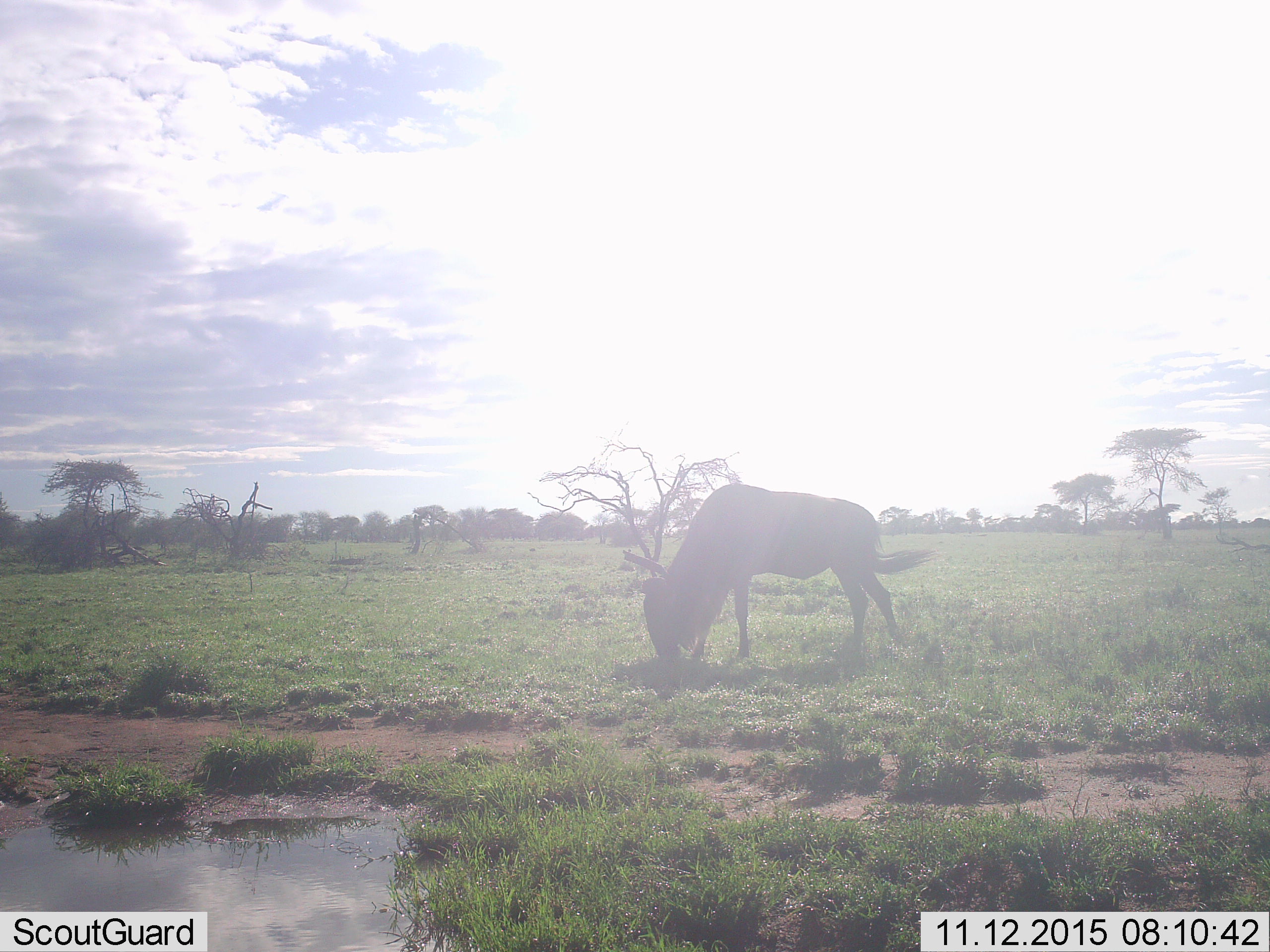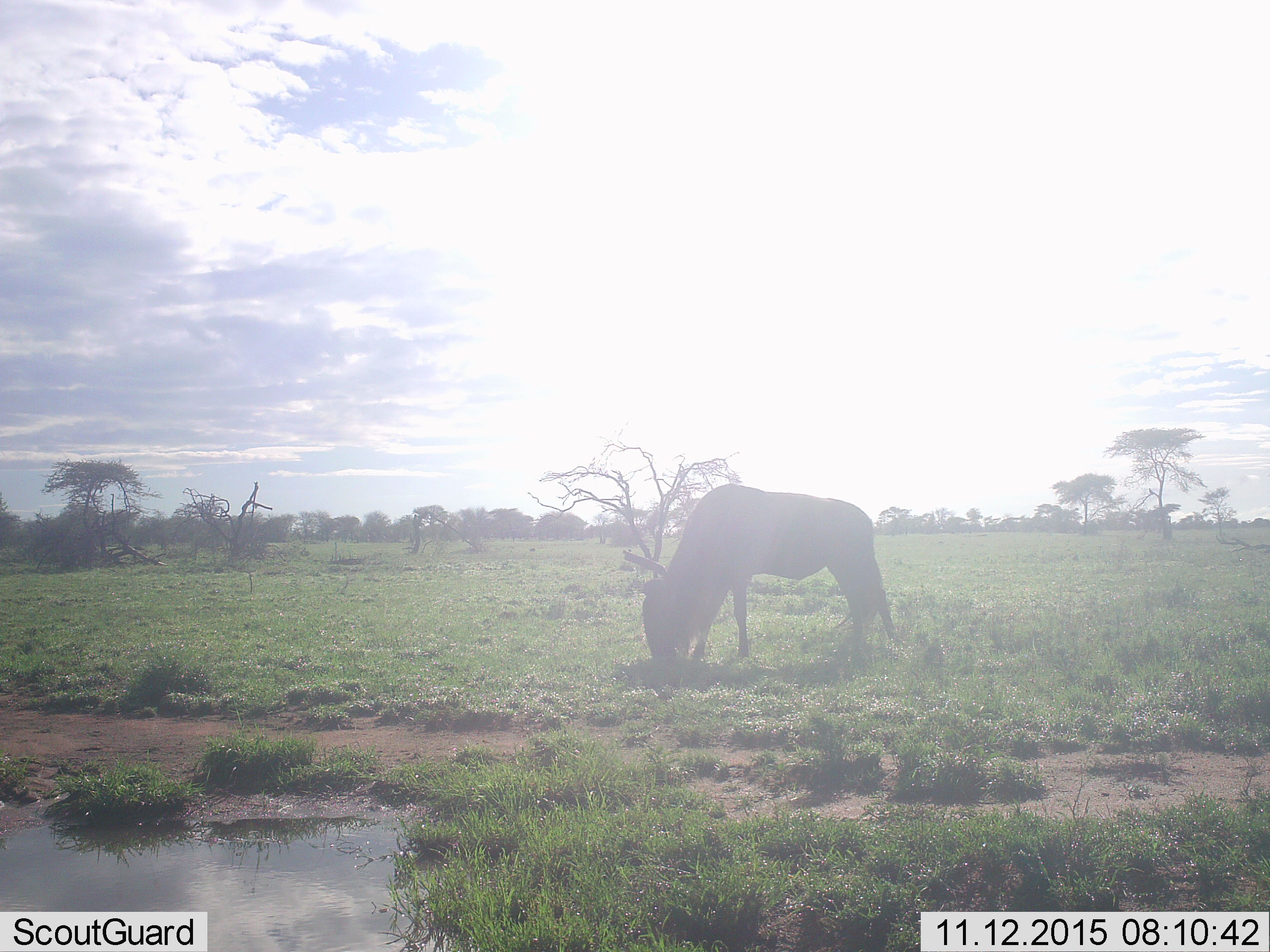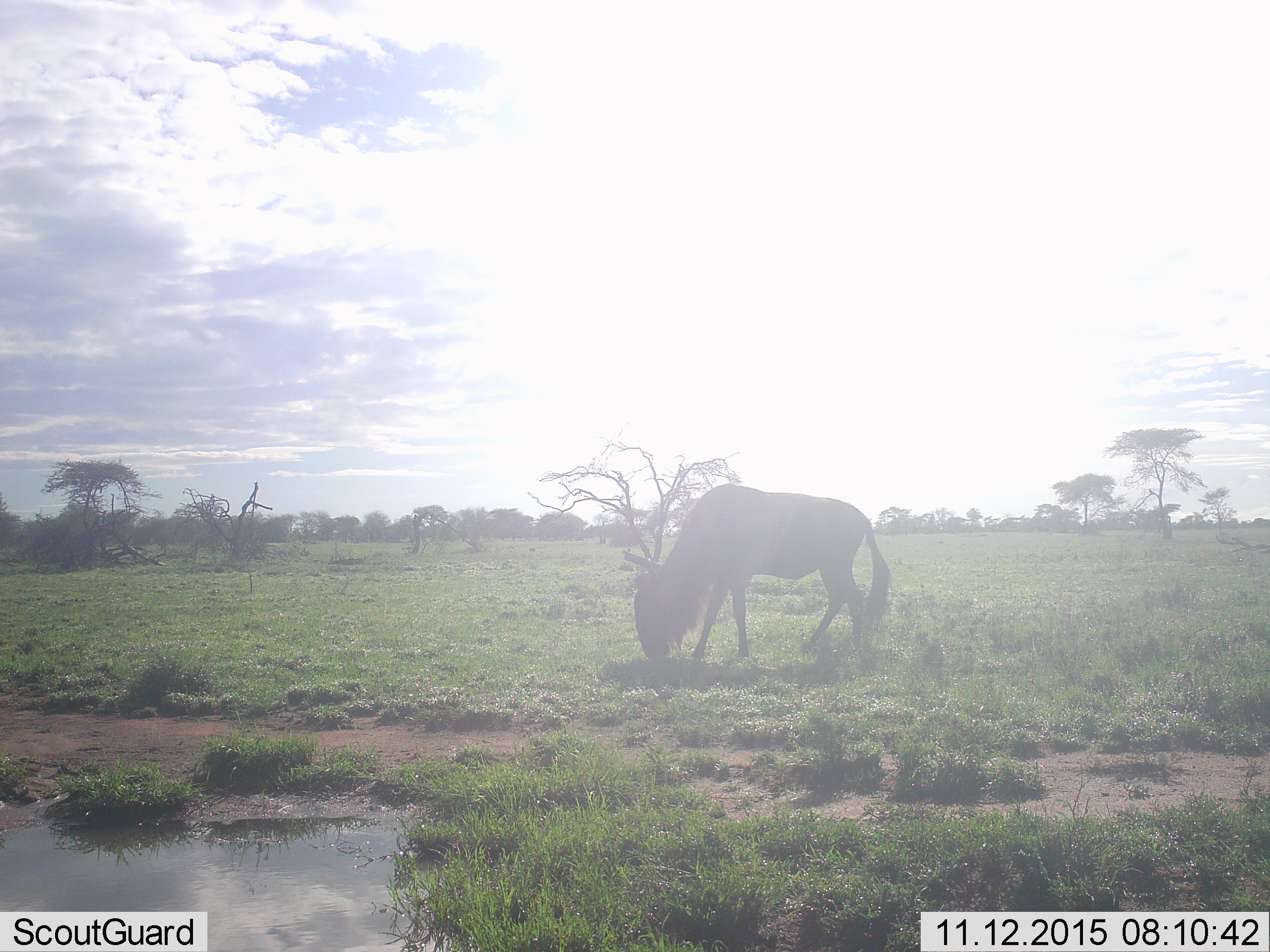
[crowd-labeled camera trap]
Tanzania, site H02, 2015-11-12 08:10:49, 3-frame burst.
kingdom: Animalia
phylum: Chordata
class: Mammalia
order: Artiodactyla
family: Bovidae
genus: Connochaetes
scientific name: Connochaetes taurinus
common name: blue wildebeest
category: wildebeest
Wildebeest (blue wildebeest) (Connochaetes taurinus), count 1. Behavior (volunteer vote fractions): standing 22%, resting 0%, moving 22%, interacting 0%. Young present (vote fraction): 0%. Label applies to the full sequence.